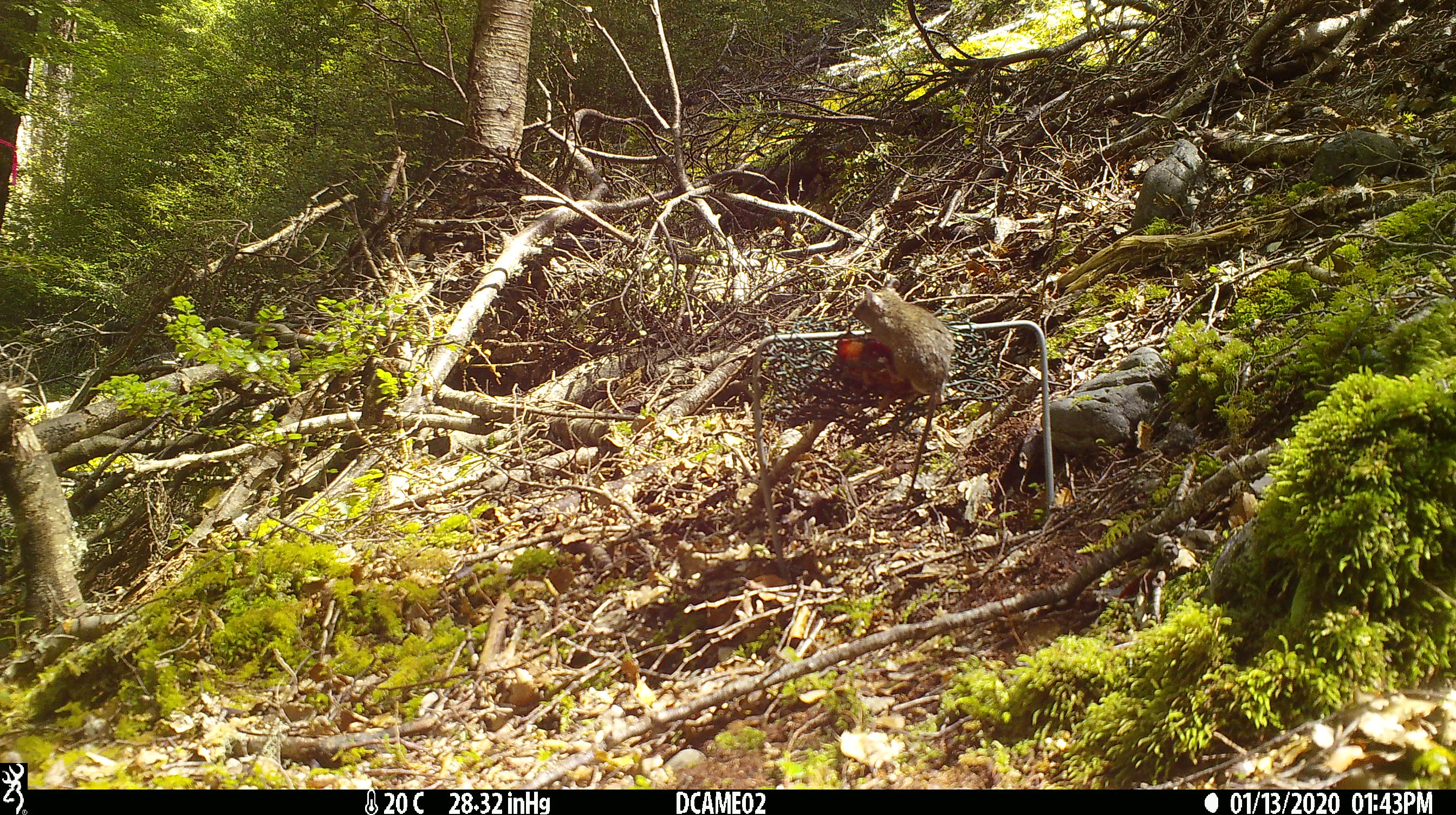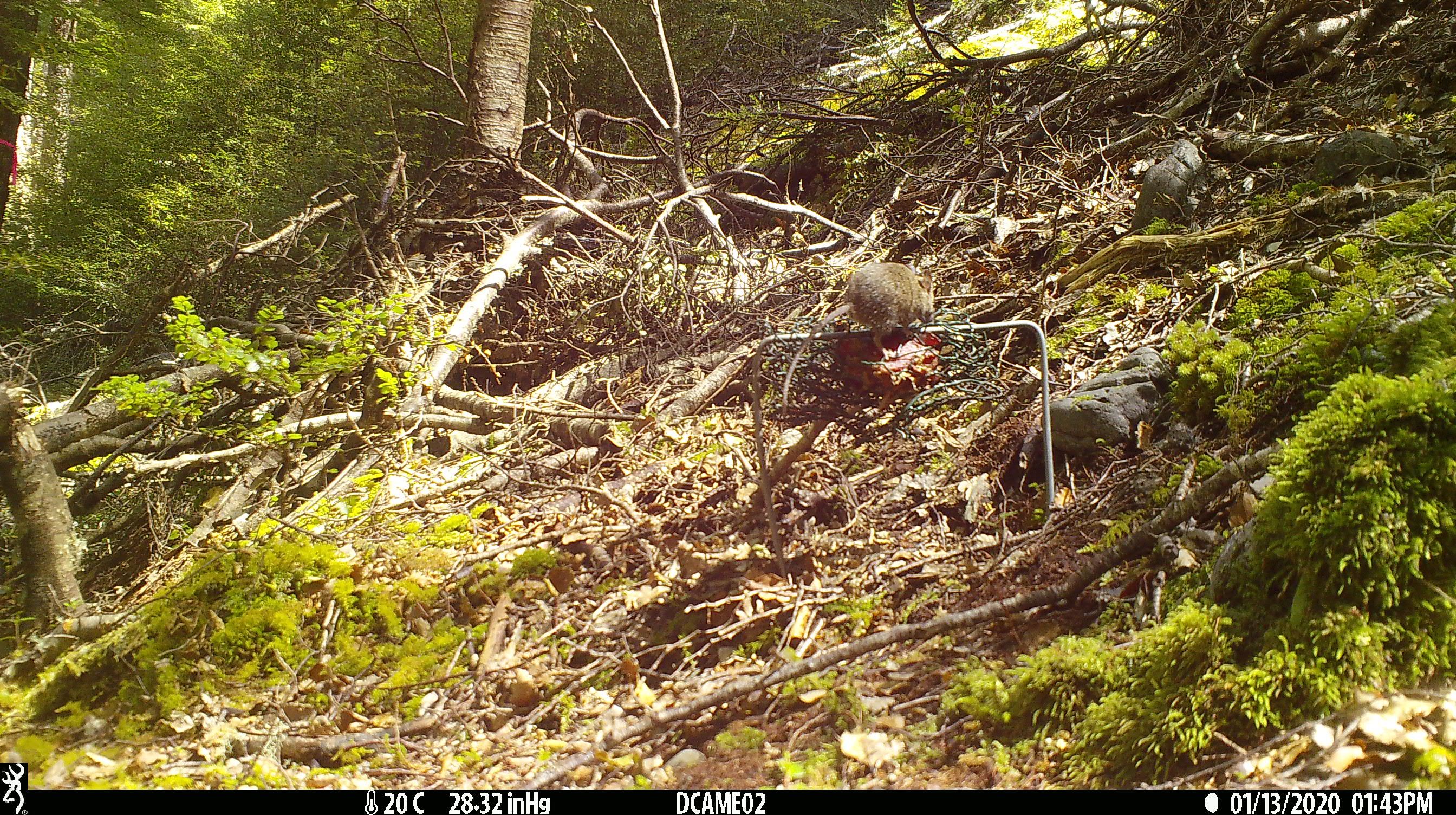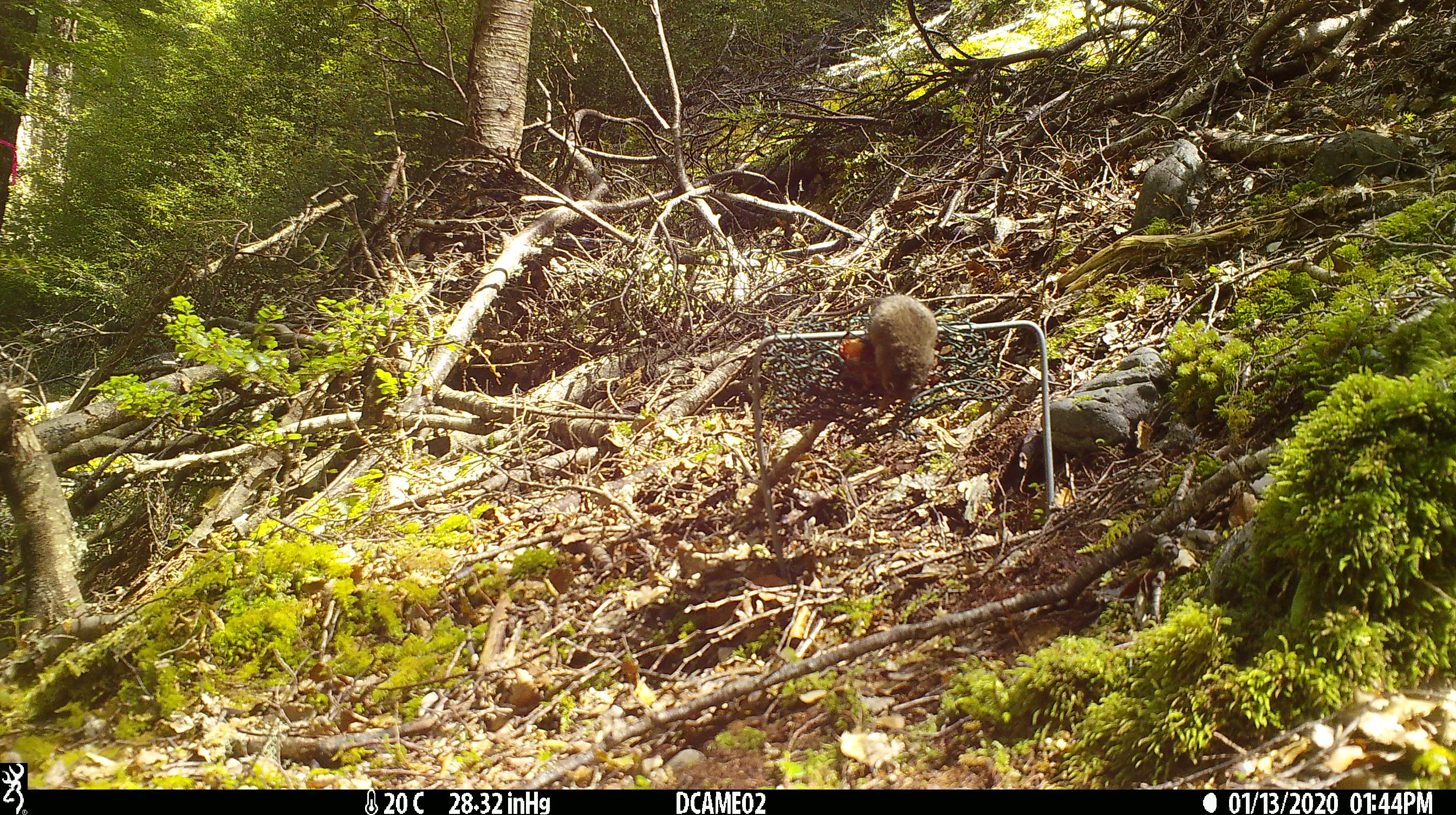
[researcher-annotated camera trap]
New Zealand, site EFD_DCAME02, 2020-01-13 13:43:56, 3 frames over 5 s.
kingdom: Animalia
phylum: Chordata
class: Mammalia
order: Rodentia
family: Muridae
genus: Mus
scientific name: Mus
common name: mouse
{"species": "mouse (Mus)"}